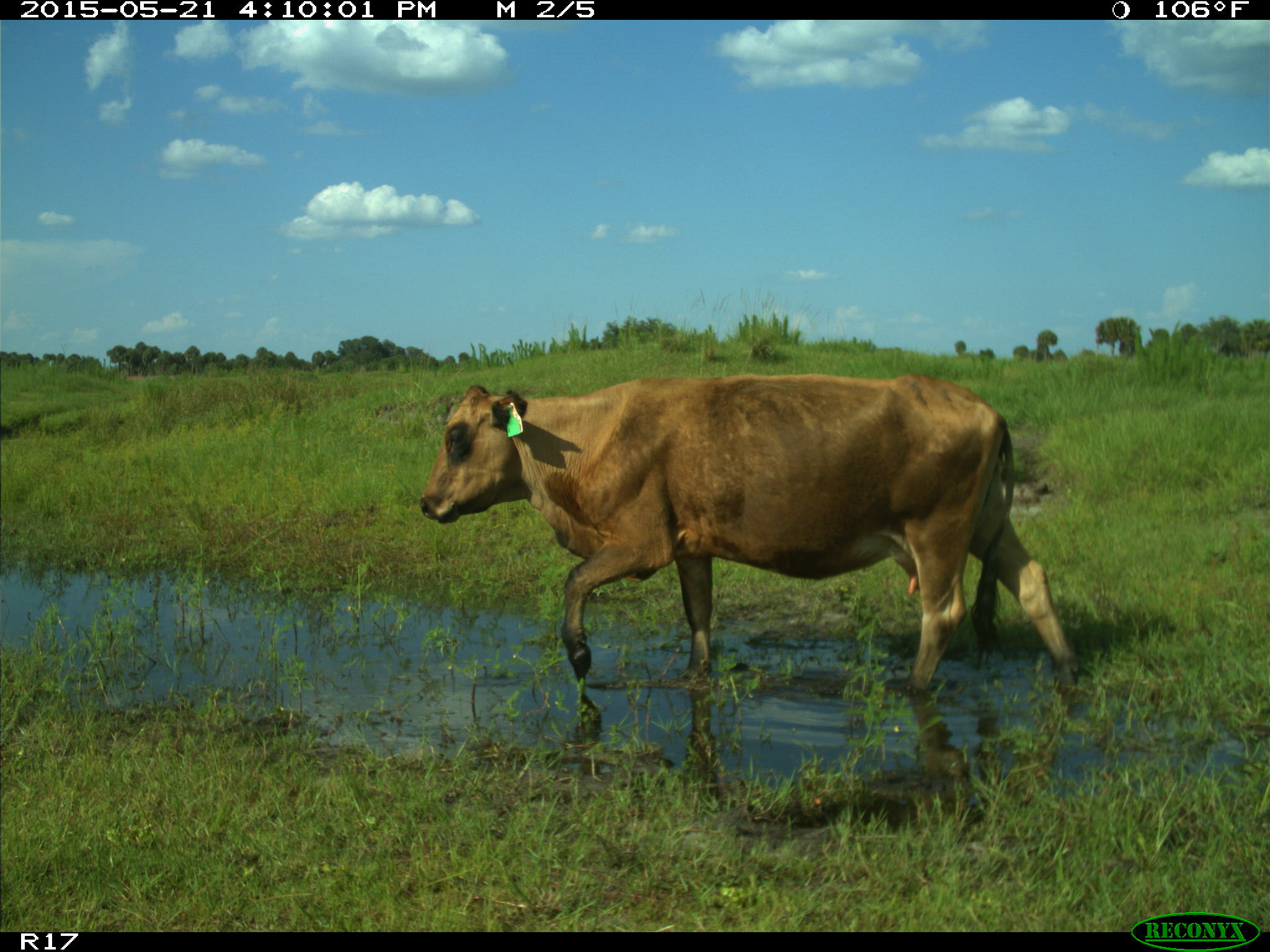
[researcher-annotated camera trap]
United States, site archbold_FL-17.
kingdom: Animalia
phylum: Chordata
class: Mammalia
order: Artiodactyla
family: Bovidae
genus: Bos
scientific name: Bos taurus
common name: domestic cow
Bos taurus (domestic cow).